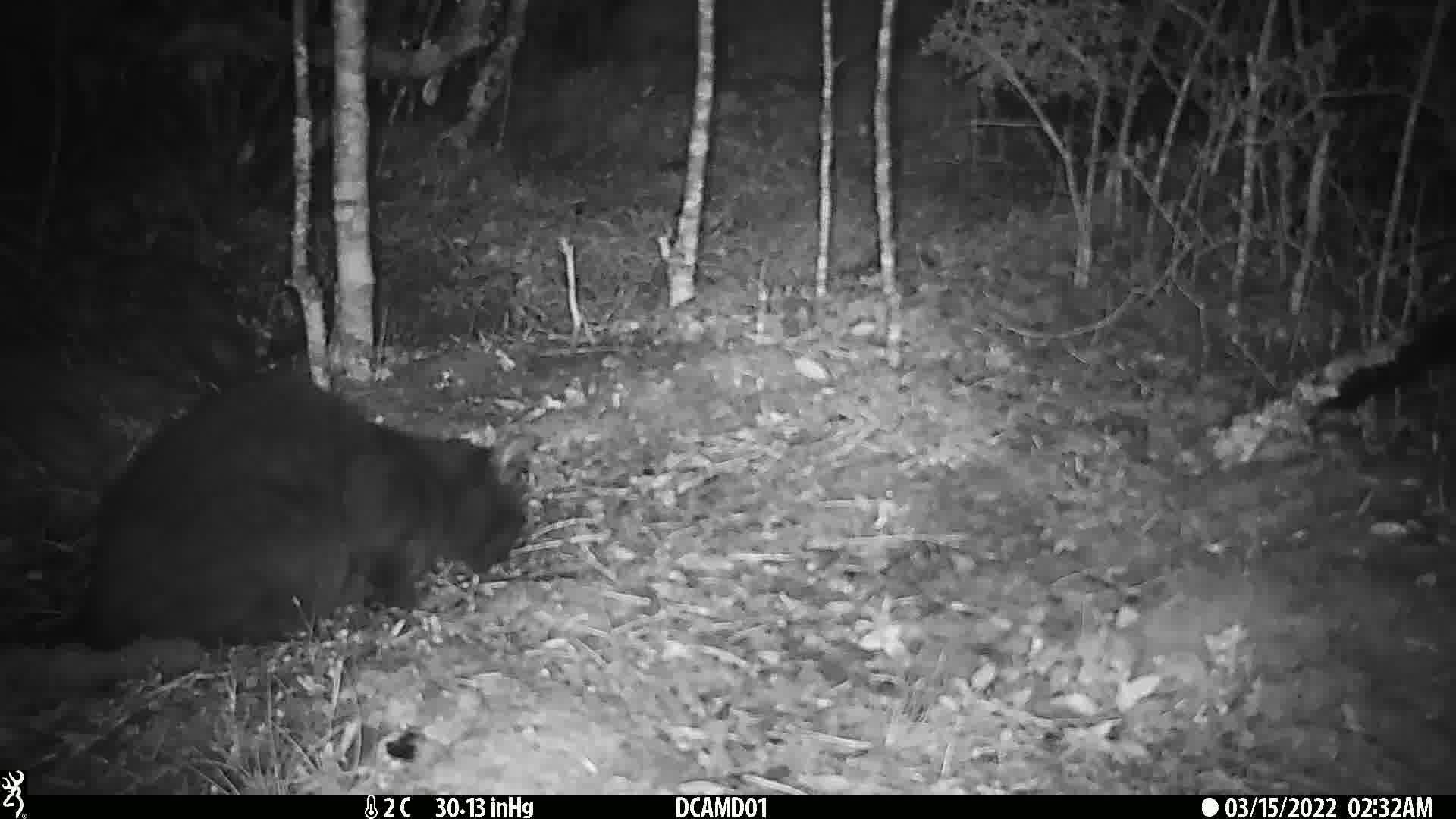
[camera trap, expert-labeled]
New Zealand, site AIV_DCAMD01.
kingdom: Animalia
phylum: Chordata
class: Mammalia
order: Carnivora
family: Felidae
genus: Felis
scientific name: Felis catus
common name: domestic cat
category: cat